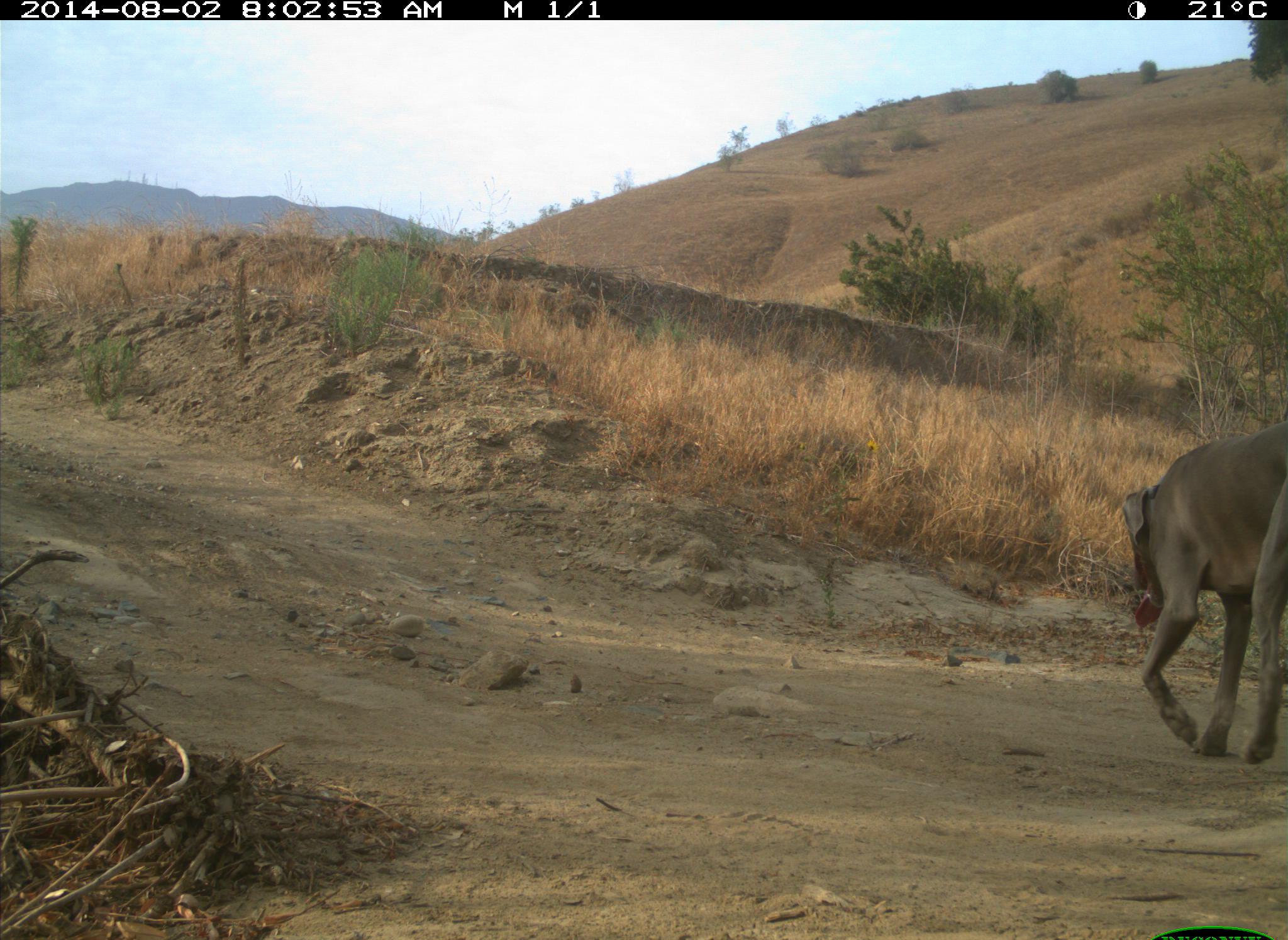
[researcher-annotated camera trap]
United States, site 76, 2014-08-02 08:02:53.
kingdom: Animalia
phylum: Chordata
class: Mammalia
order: Carnivora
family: Canidae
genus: Canis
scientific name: Canis familiaris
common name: domestic dog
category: dog